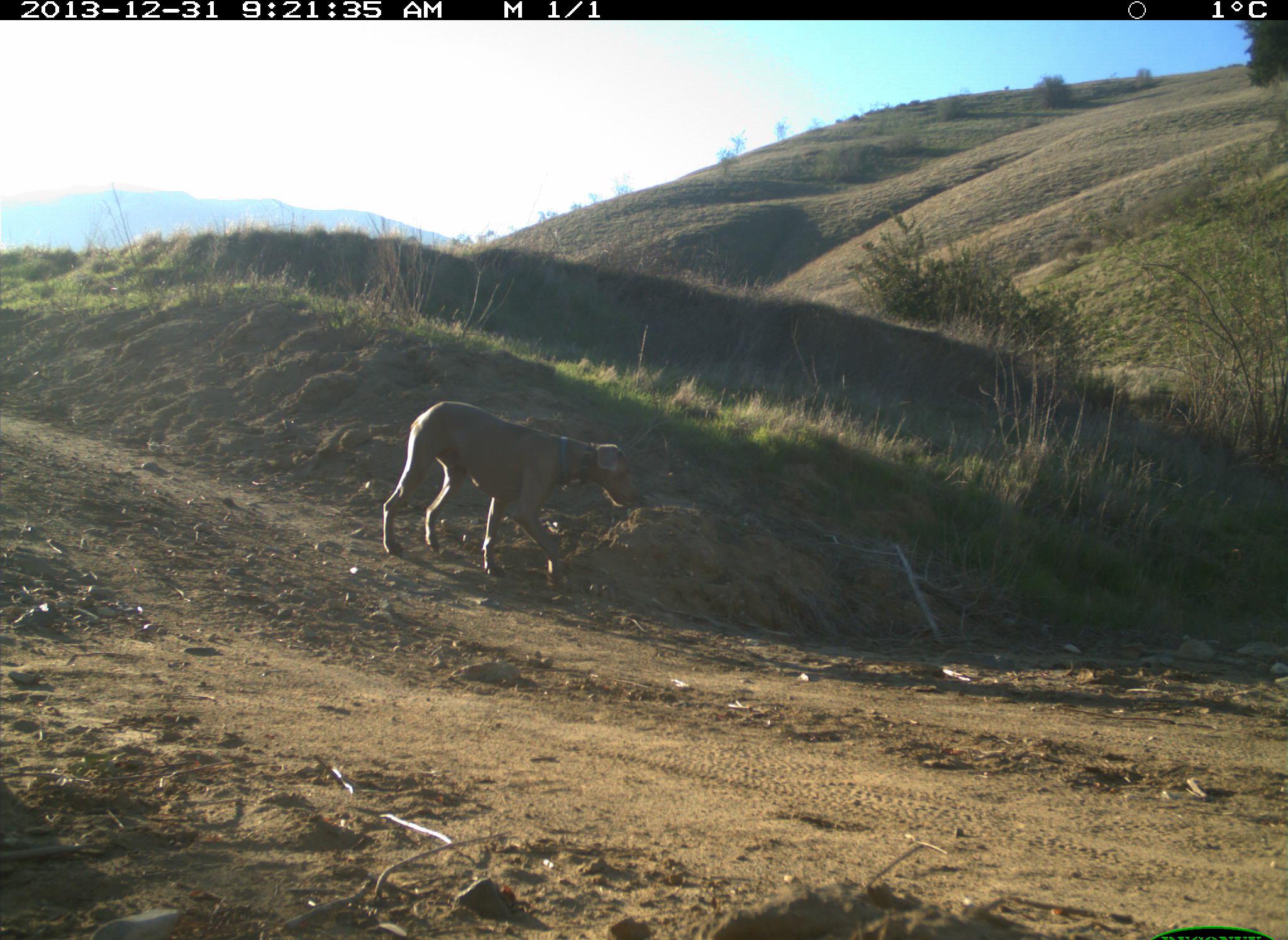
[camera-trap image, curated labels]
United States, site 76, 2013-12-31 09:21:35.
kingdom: Animalia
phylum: Chordata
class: Mammalia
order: Carnivora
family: Canidae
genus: Canis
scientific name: Canis familiaris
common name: domestic dog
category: dog